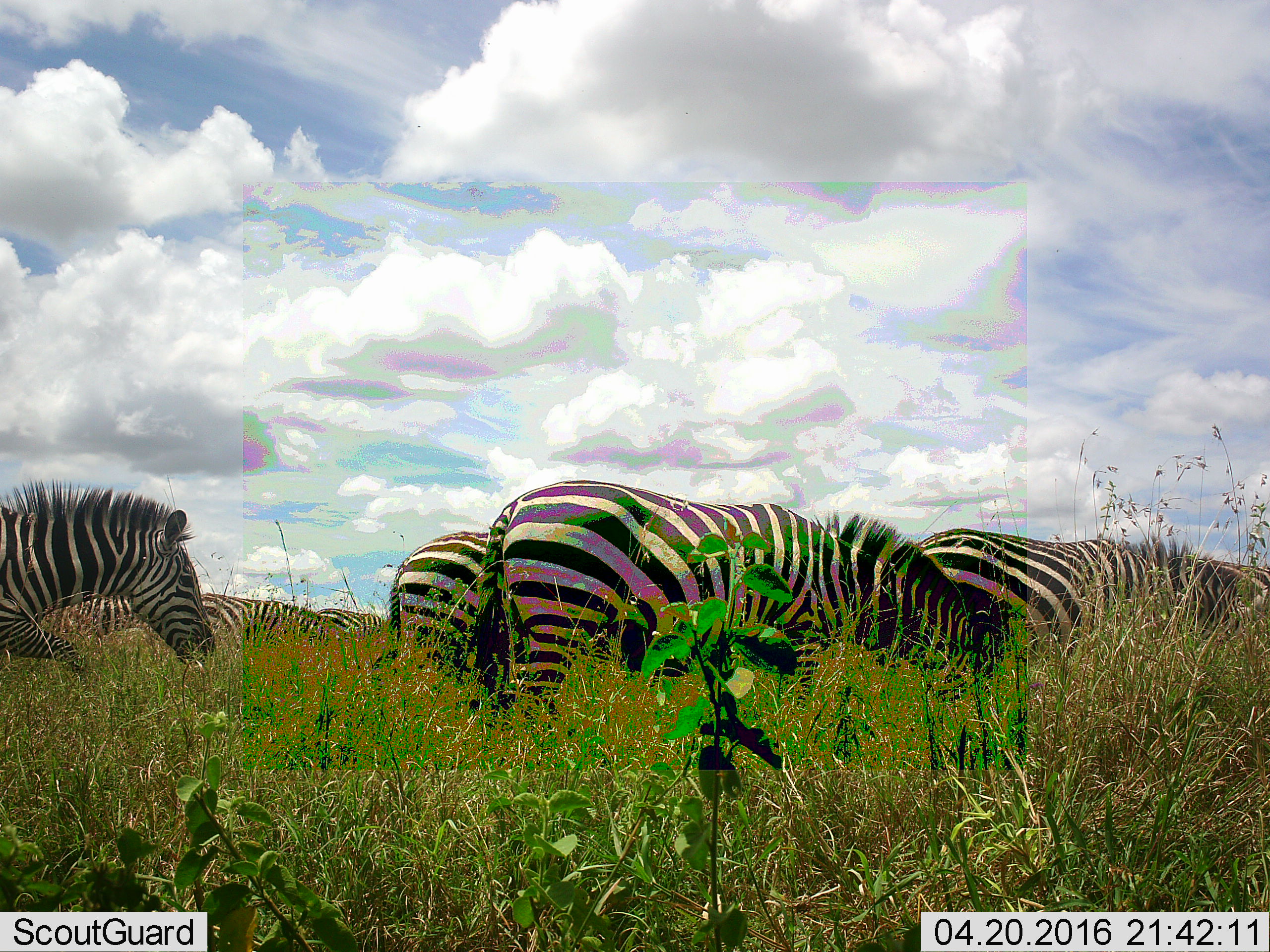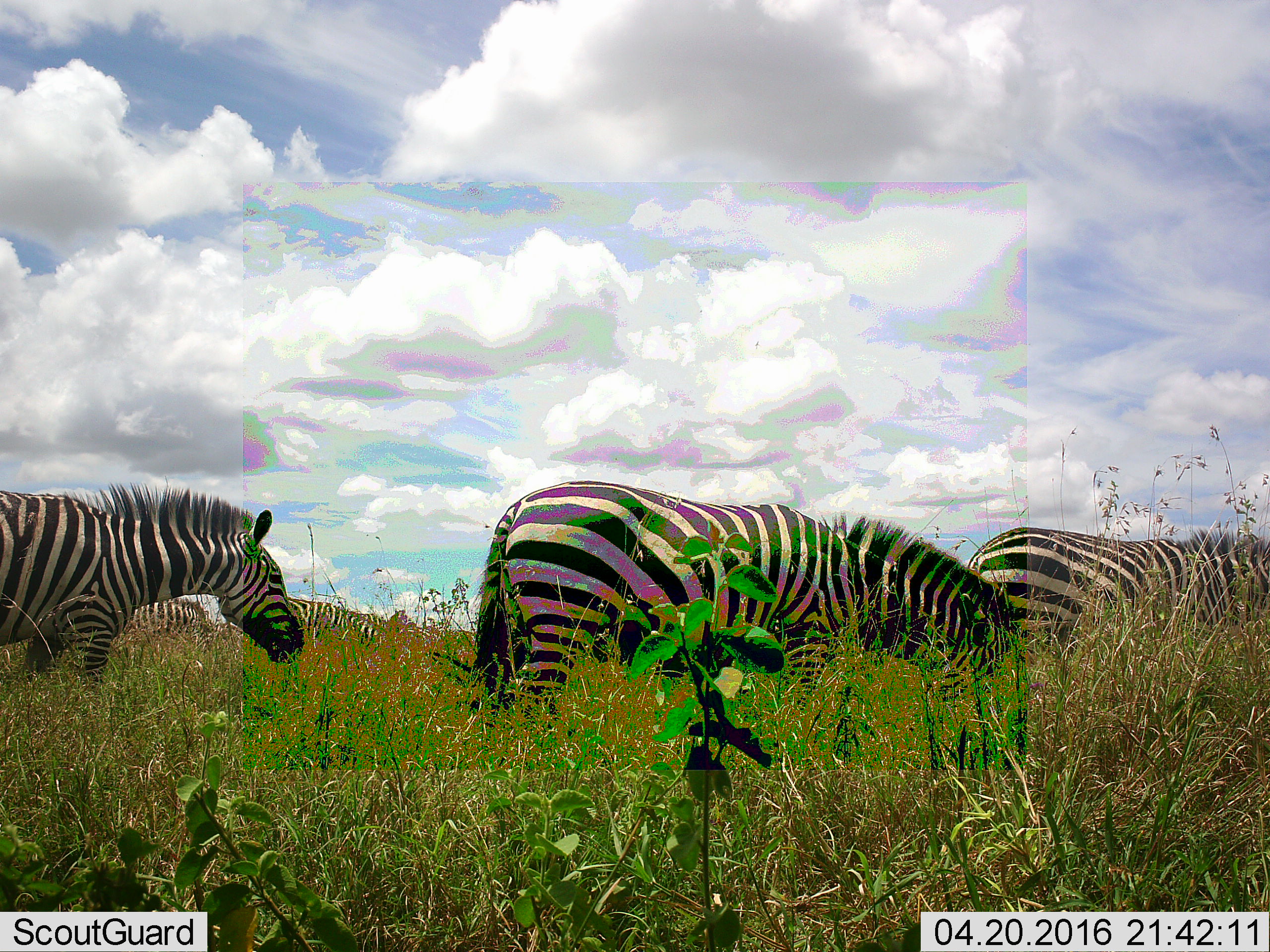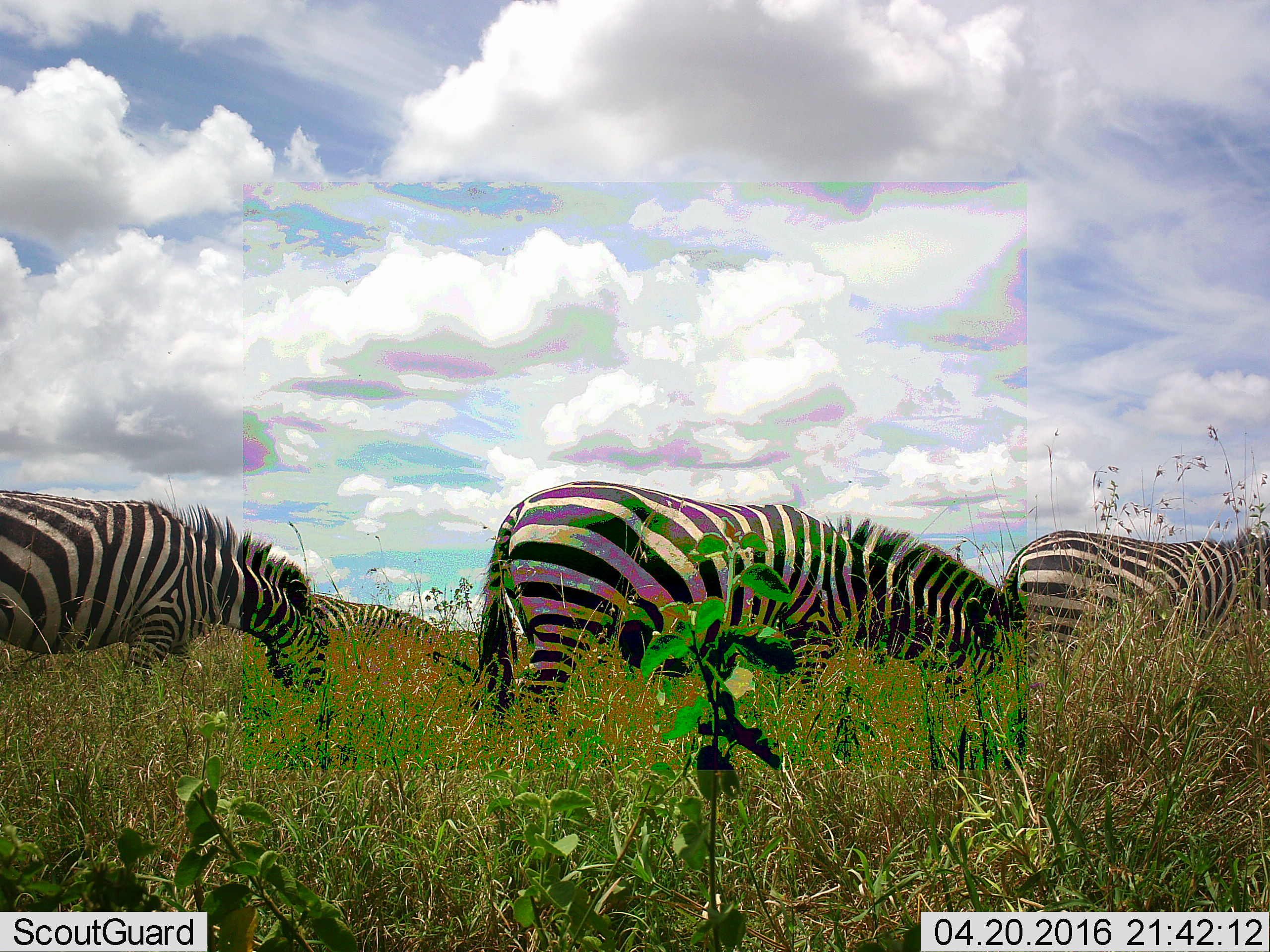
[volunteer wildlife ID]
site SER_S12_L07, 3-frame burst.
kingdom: Animalia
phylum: Chordata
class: Mammalia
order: Perissodactyla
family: Equidae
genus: Equus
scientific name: Equus quagga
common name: plains zebra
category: zebraplains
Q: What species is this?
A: Zebraplains (plains zebra) (Equus quagga).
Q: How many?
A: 7.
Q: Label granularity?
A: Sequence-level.